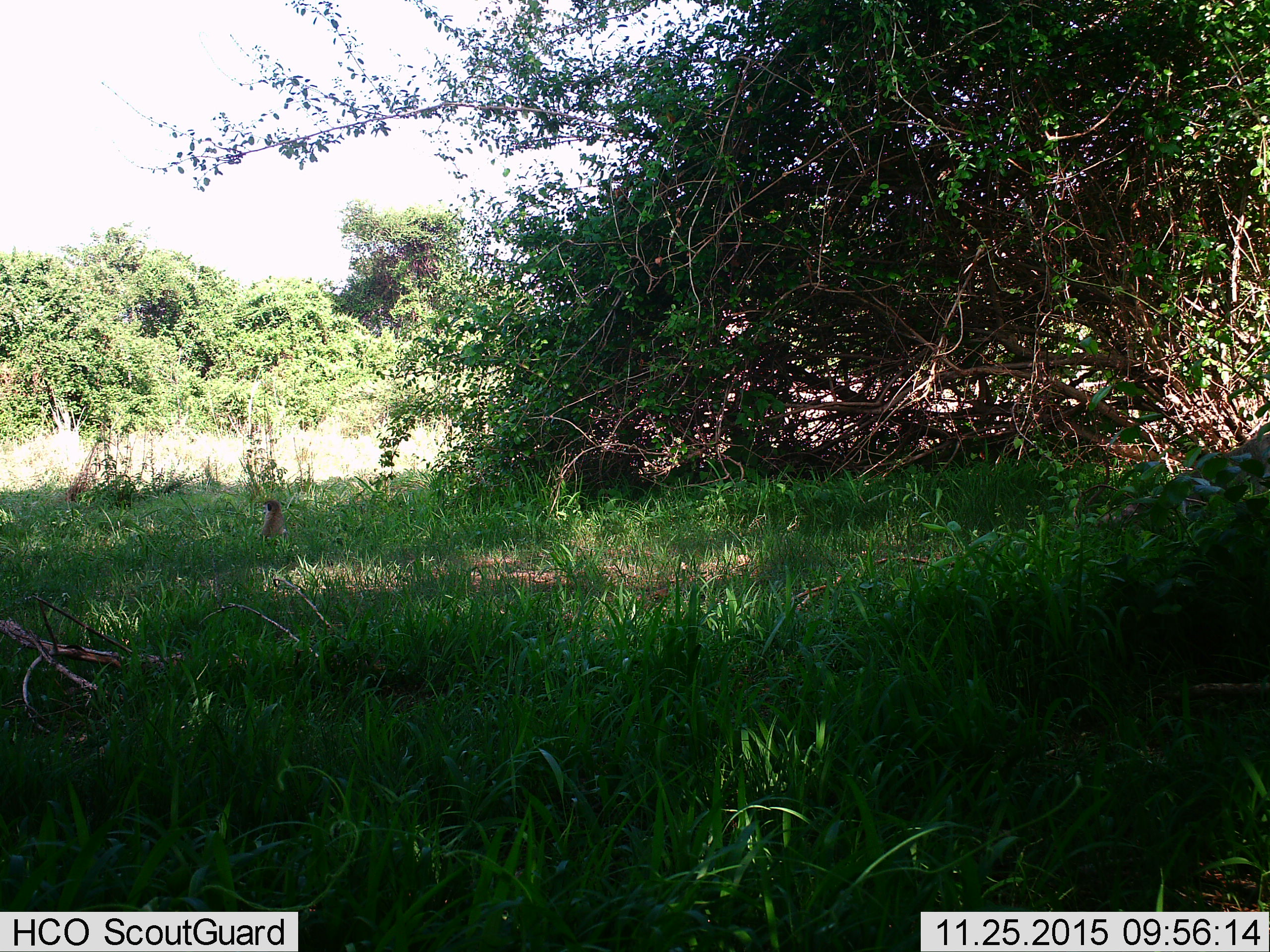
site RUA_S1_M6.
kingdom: Animalia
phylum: Chordata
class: Mammalia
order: Carnivora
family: Herpestidae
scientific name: Herpestidae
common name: mongoose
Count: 1.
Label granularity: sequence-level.